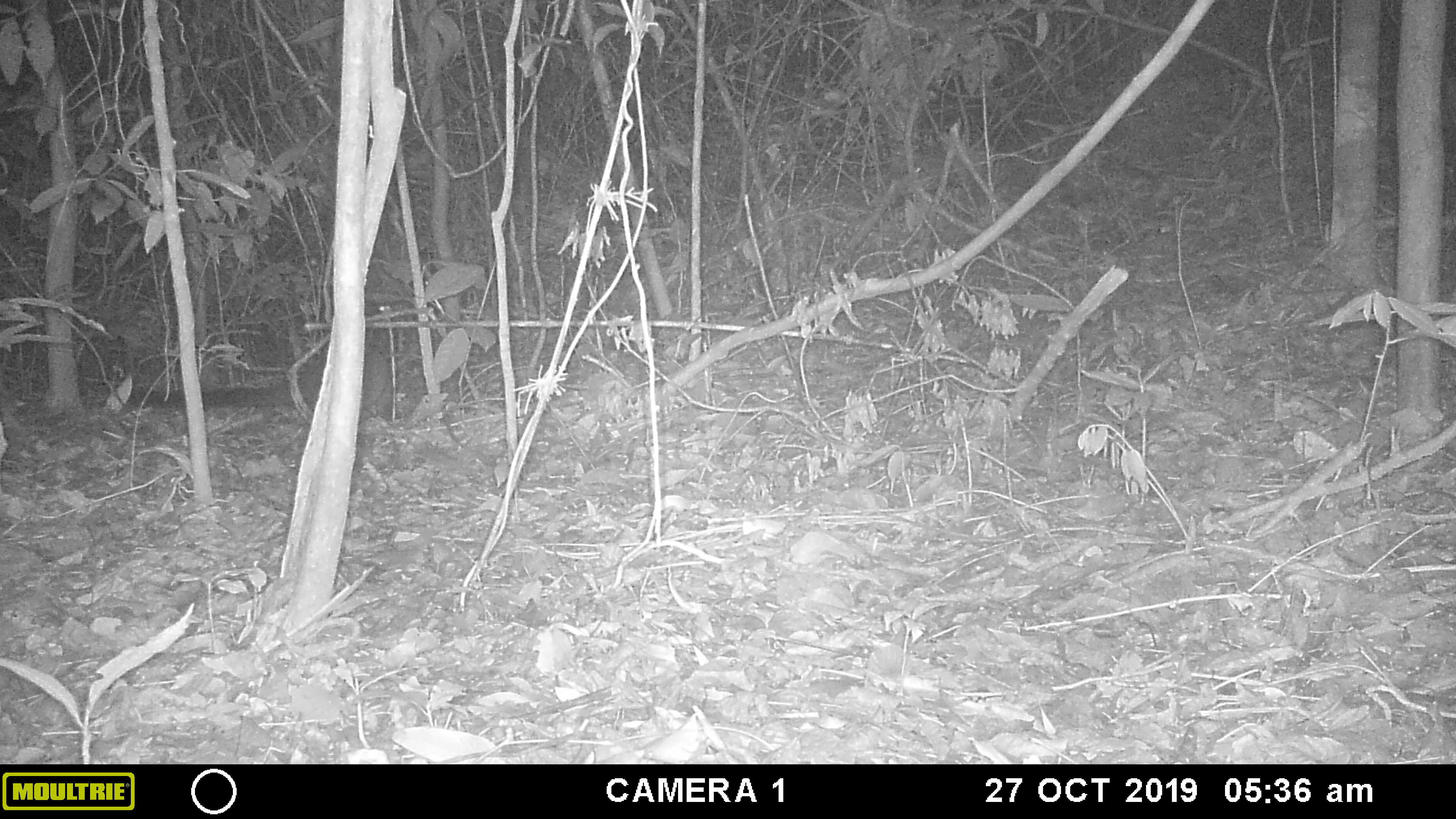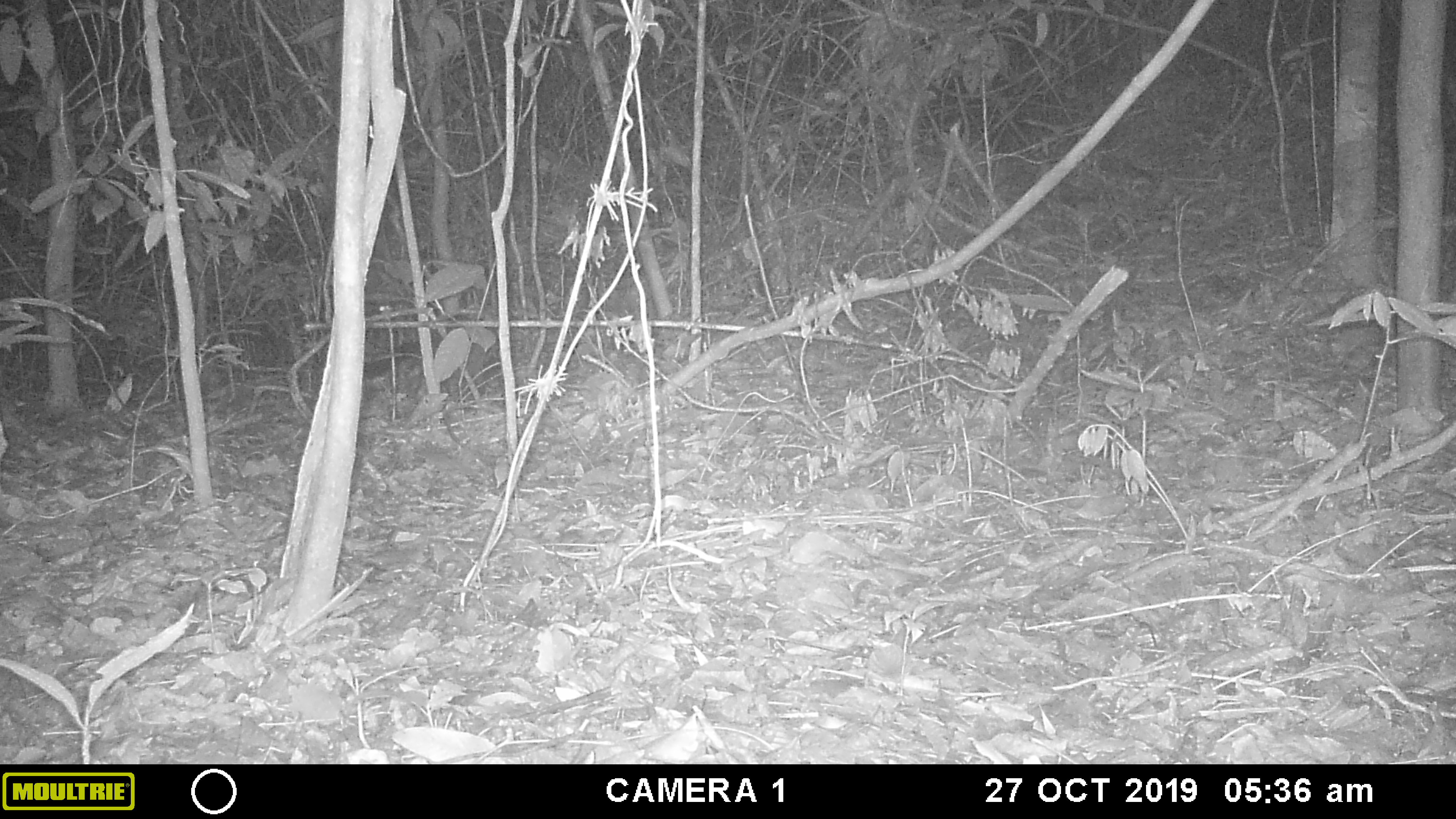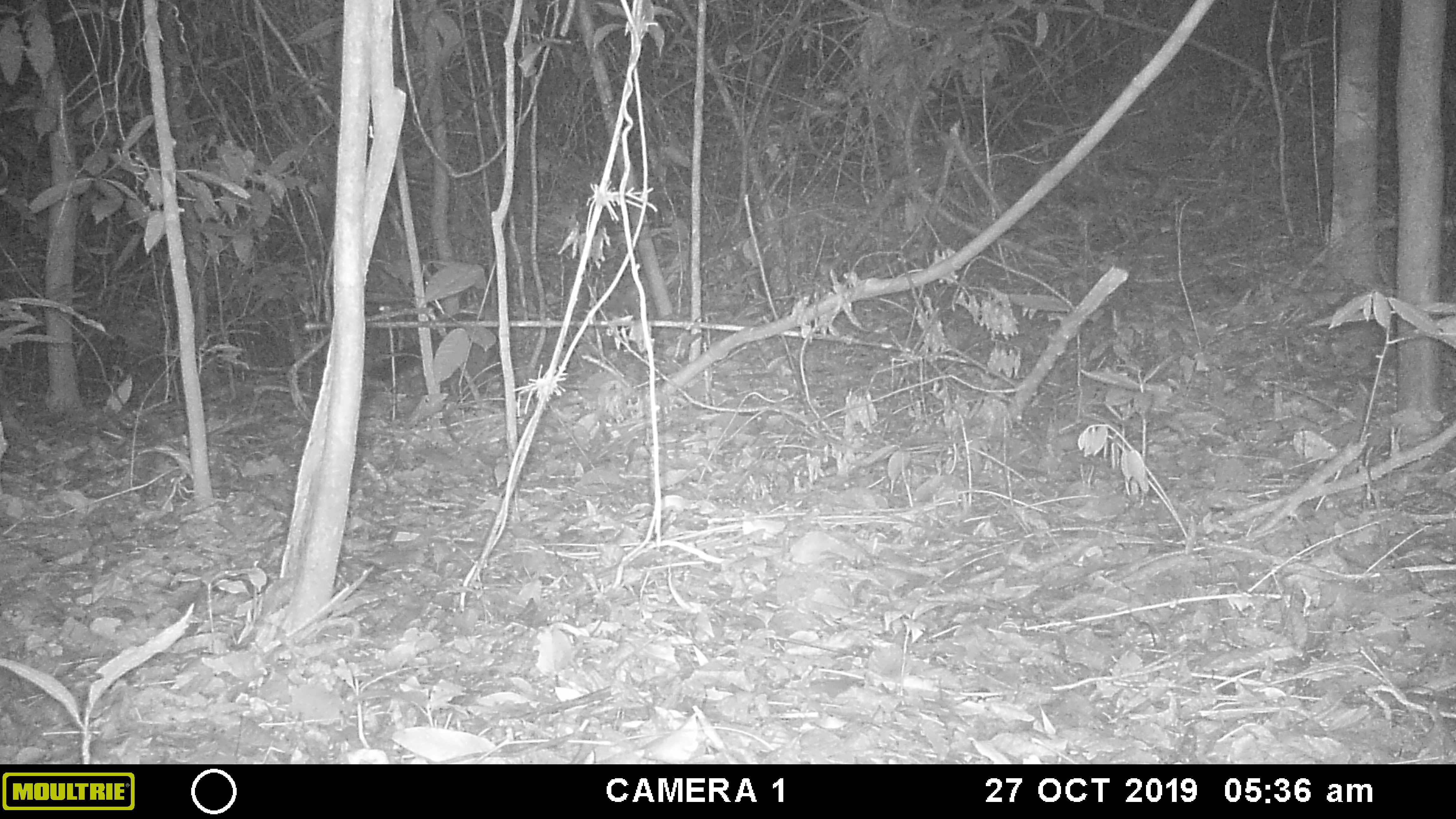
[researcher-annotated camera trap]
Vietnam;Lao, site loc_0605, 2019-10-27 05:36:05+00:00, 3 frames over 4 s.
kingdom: Animalia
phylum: Chordata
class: Mammalia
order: Carnivora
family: Viverridae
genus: Paguma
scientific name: Paguma larvata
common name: masked palm civet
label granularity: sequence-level